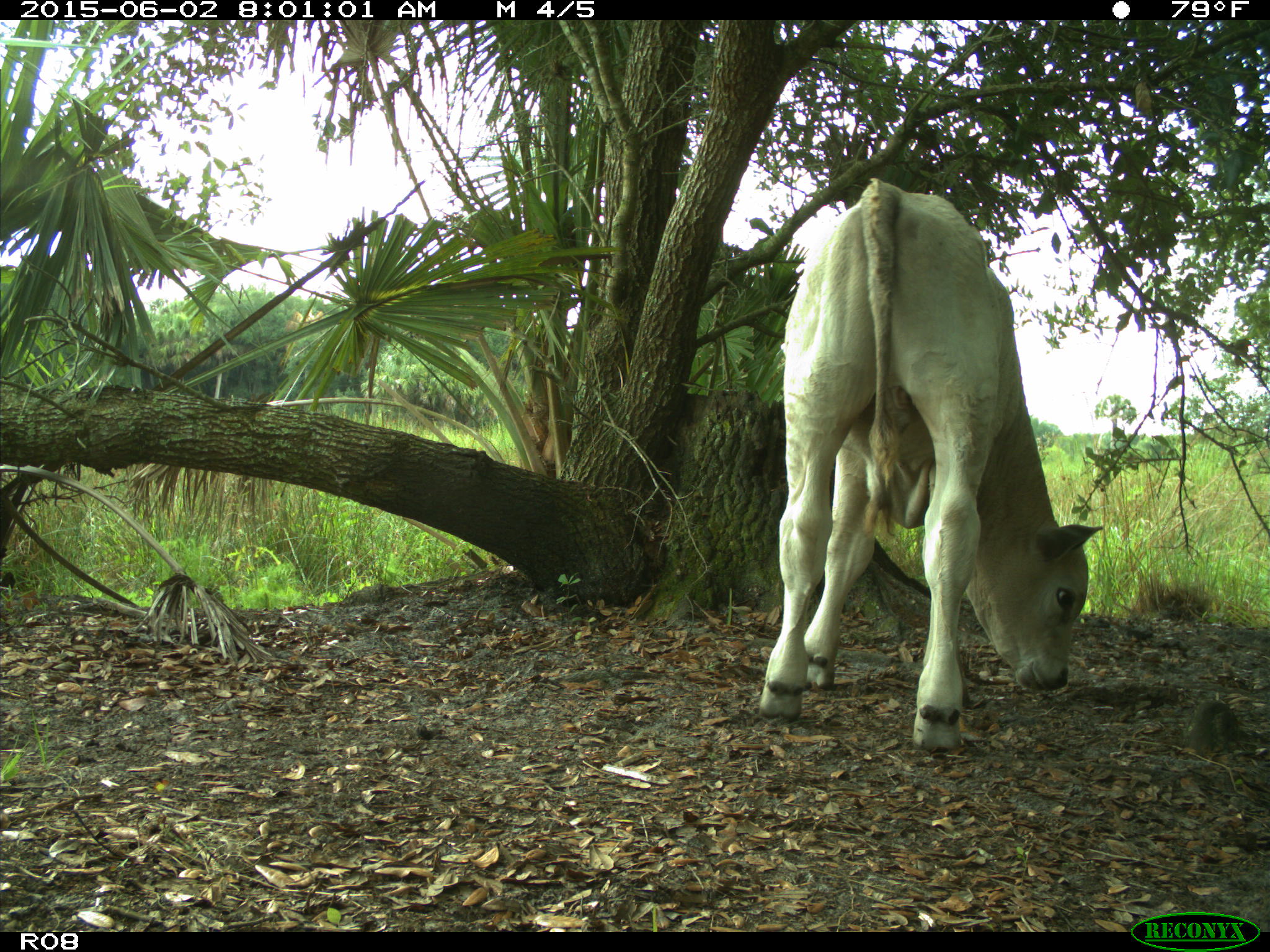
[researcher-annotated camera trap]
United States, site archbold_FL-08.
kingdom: Animalia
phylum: Chordata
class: Mammalia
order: Artiodactyla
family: Bovidae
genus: Bos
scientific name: Bos taurus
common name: domestic cow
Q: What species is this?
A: Bos taurus (domestic cow).